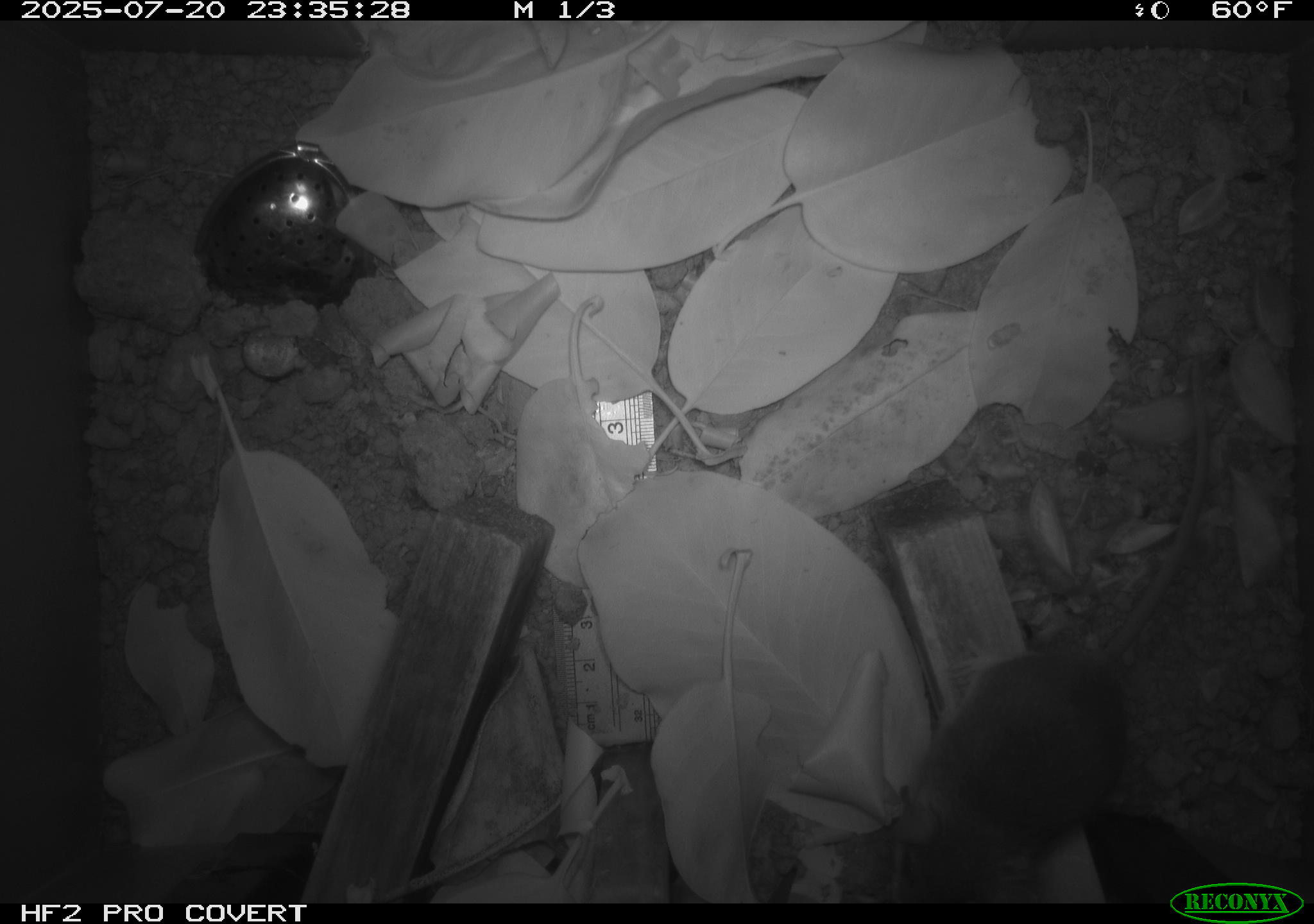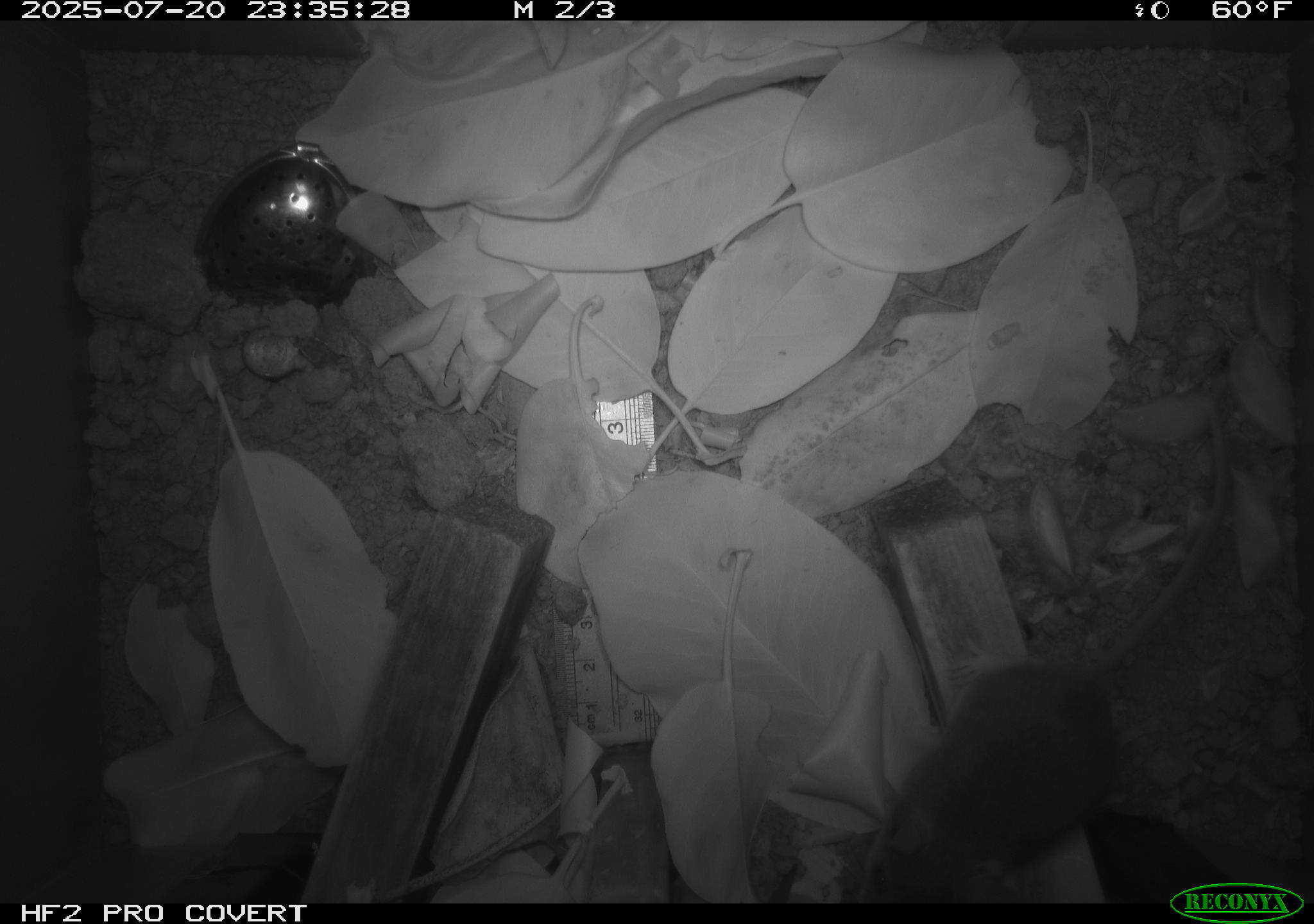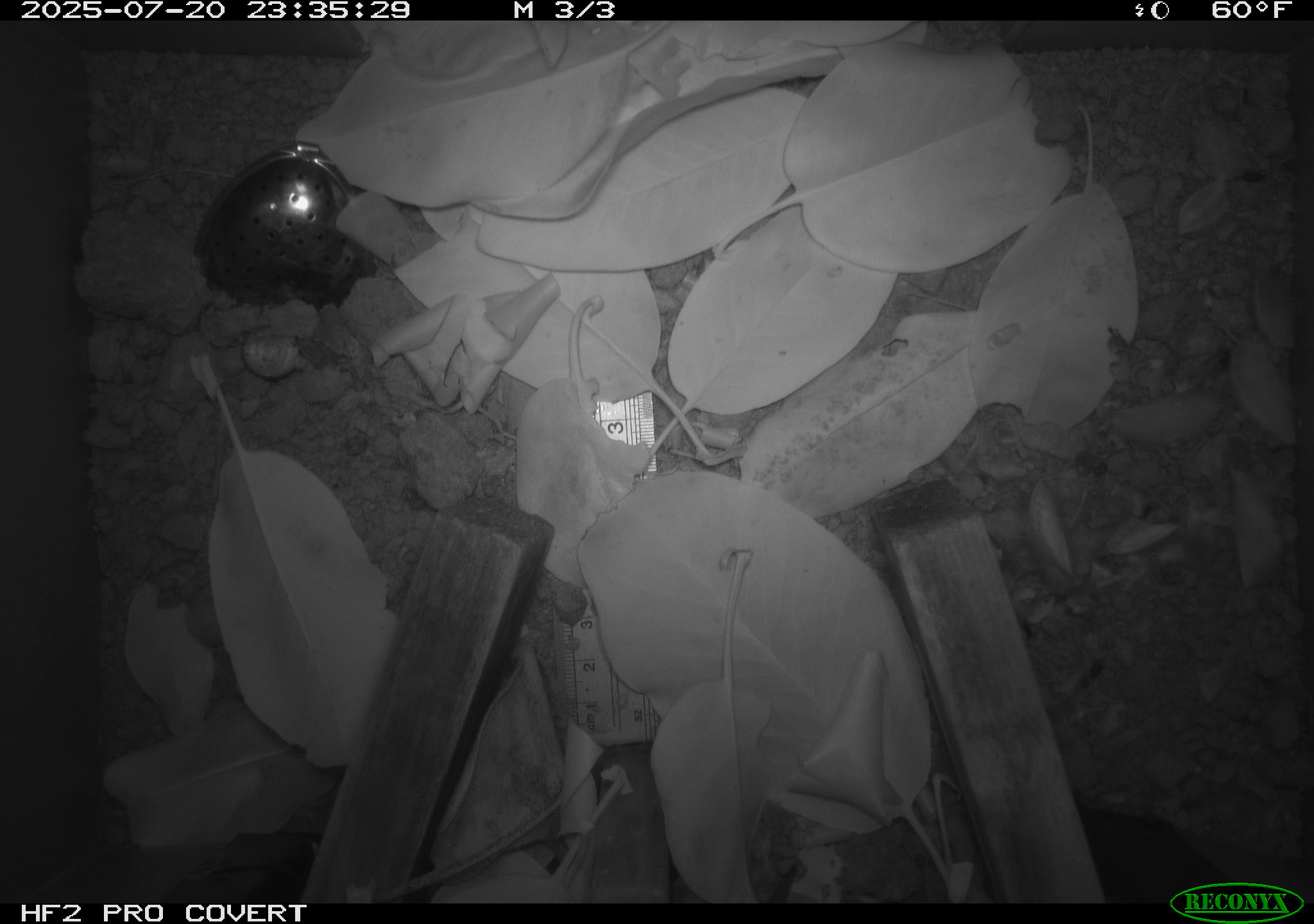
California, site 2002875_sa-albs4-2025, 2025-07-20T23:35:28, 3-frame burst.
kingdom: Animalia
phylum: Chordata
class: Mammalia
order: Rodentia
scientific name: Rodentia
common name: mouse species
Mouse species (Rodentia).